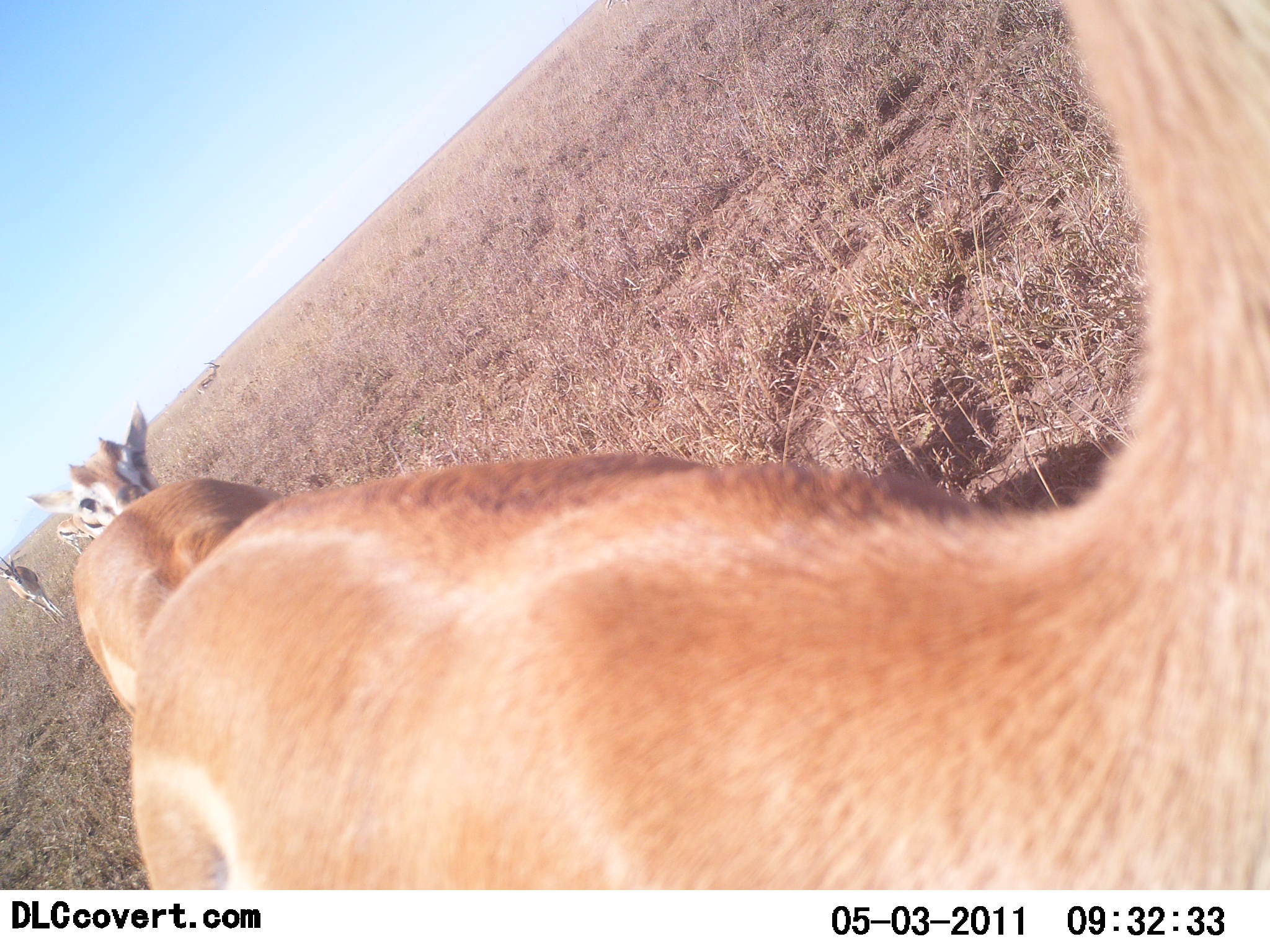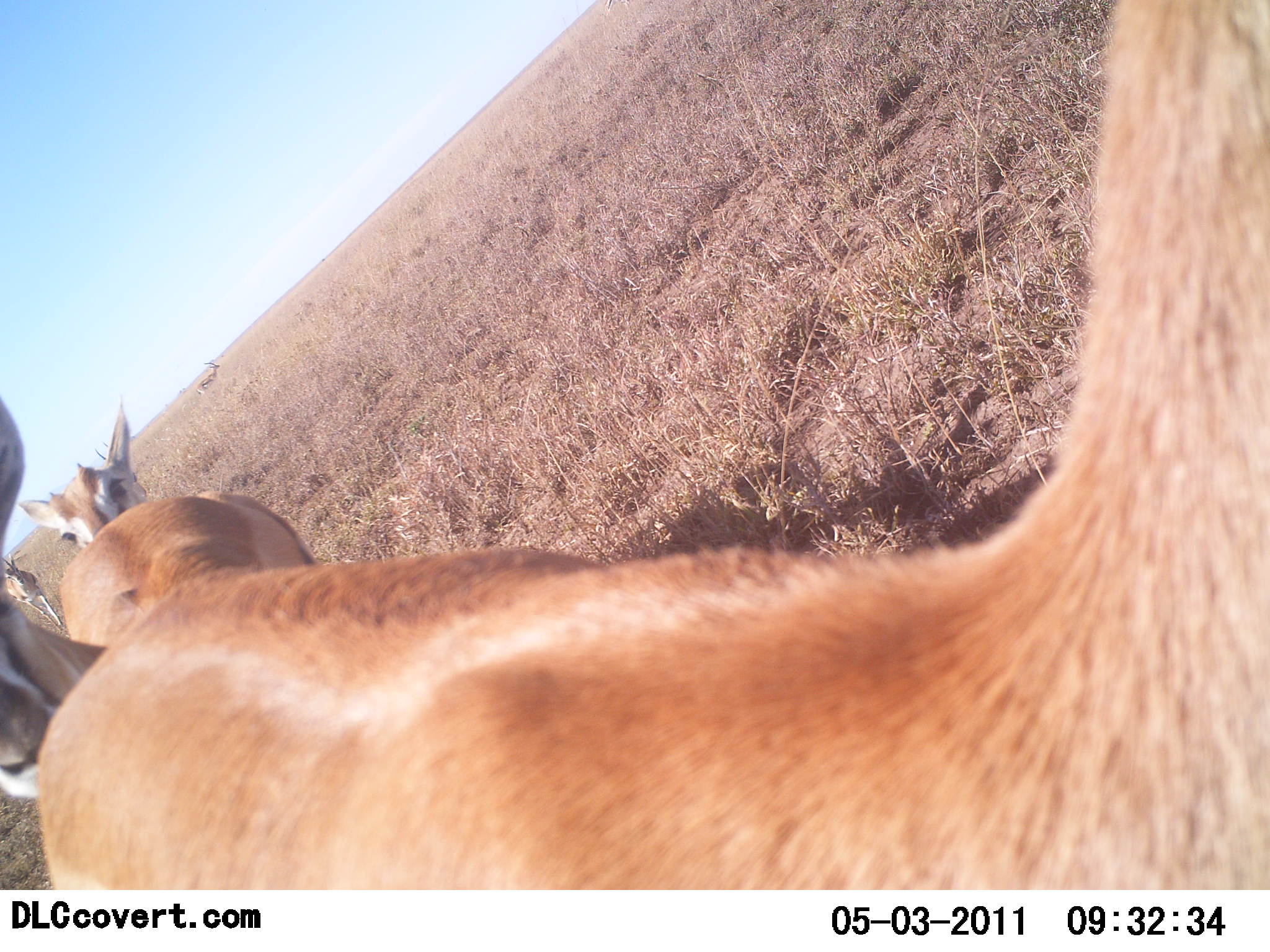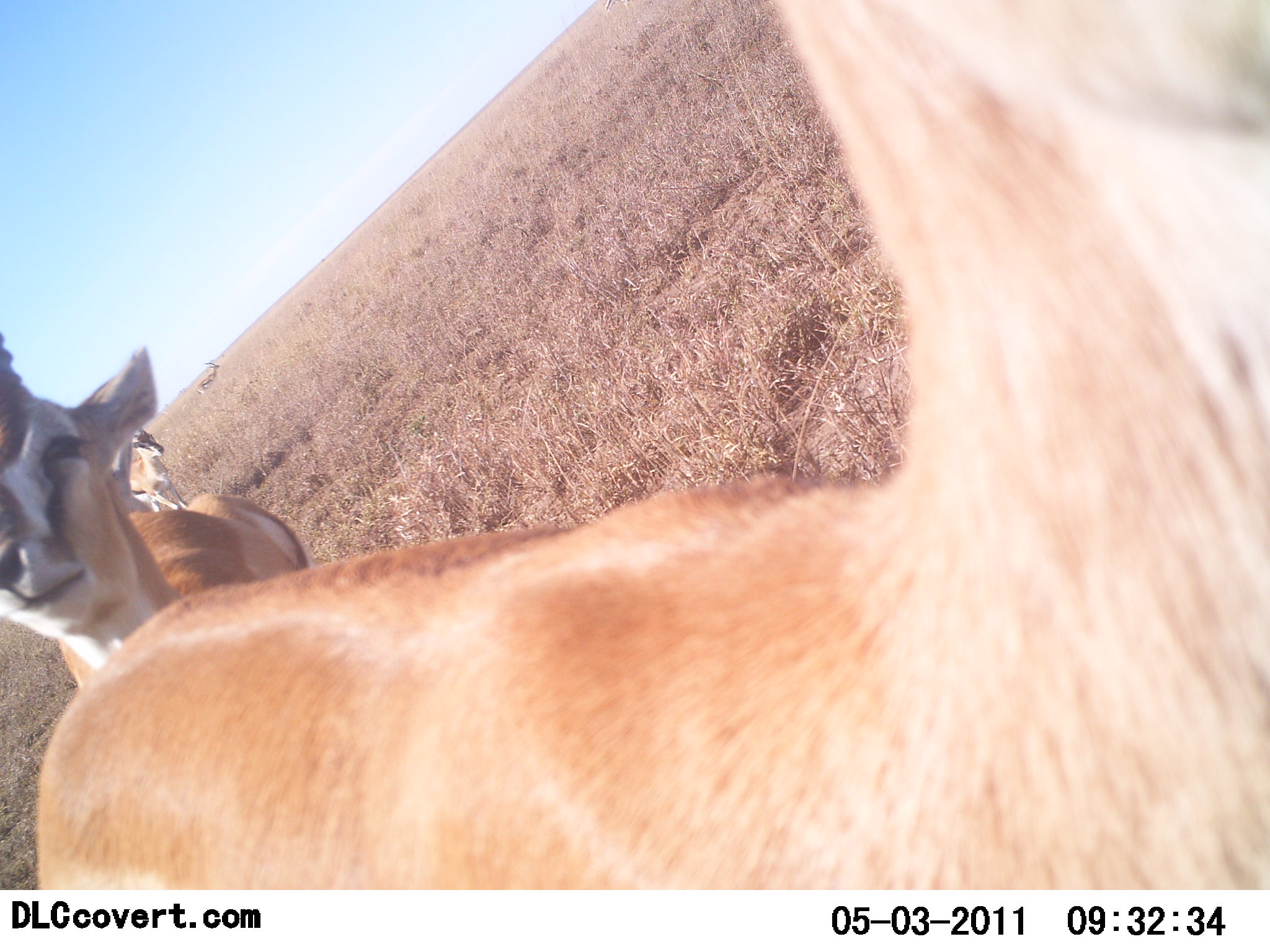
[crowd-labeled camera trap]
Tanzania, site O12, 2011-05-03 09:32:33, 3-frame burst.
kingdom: Animalia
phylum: Chordata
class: Mammalia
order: Artiodactyla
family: Bovidae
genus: Eudorcas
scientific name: Eudorcas thomsonii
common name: thomson's gazelle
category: gazellethomsons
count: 5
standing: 36%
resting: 0%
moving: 73%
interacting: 18%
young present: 9%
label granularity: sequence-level